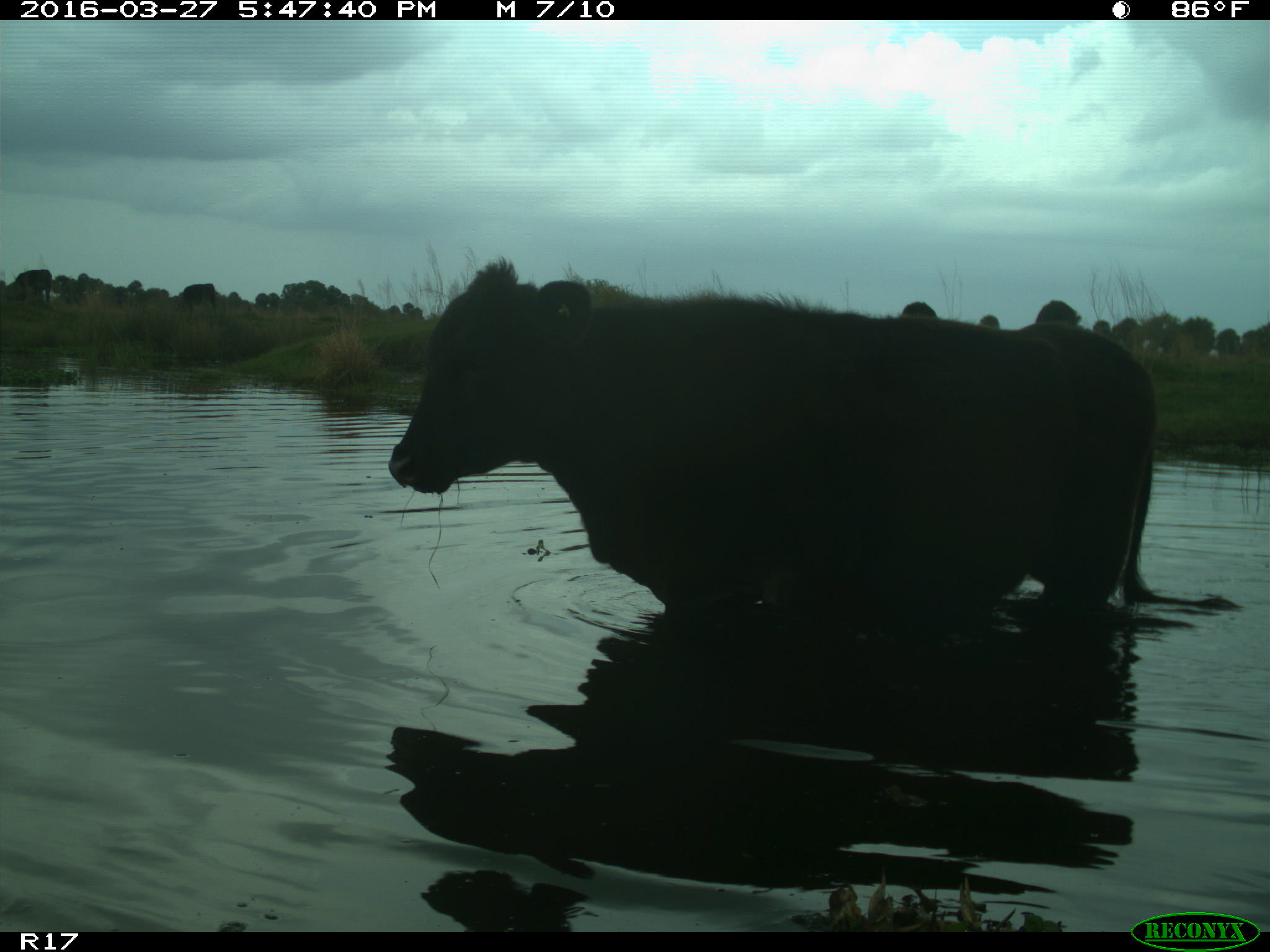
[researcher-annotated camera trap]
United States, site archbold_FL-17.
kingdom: Animalia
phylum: Chordata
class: Mammalia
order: Artiodactyla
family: Bovidae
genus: Bos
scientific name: Bos taurus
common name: domestic cow